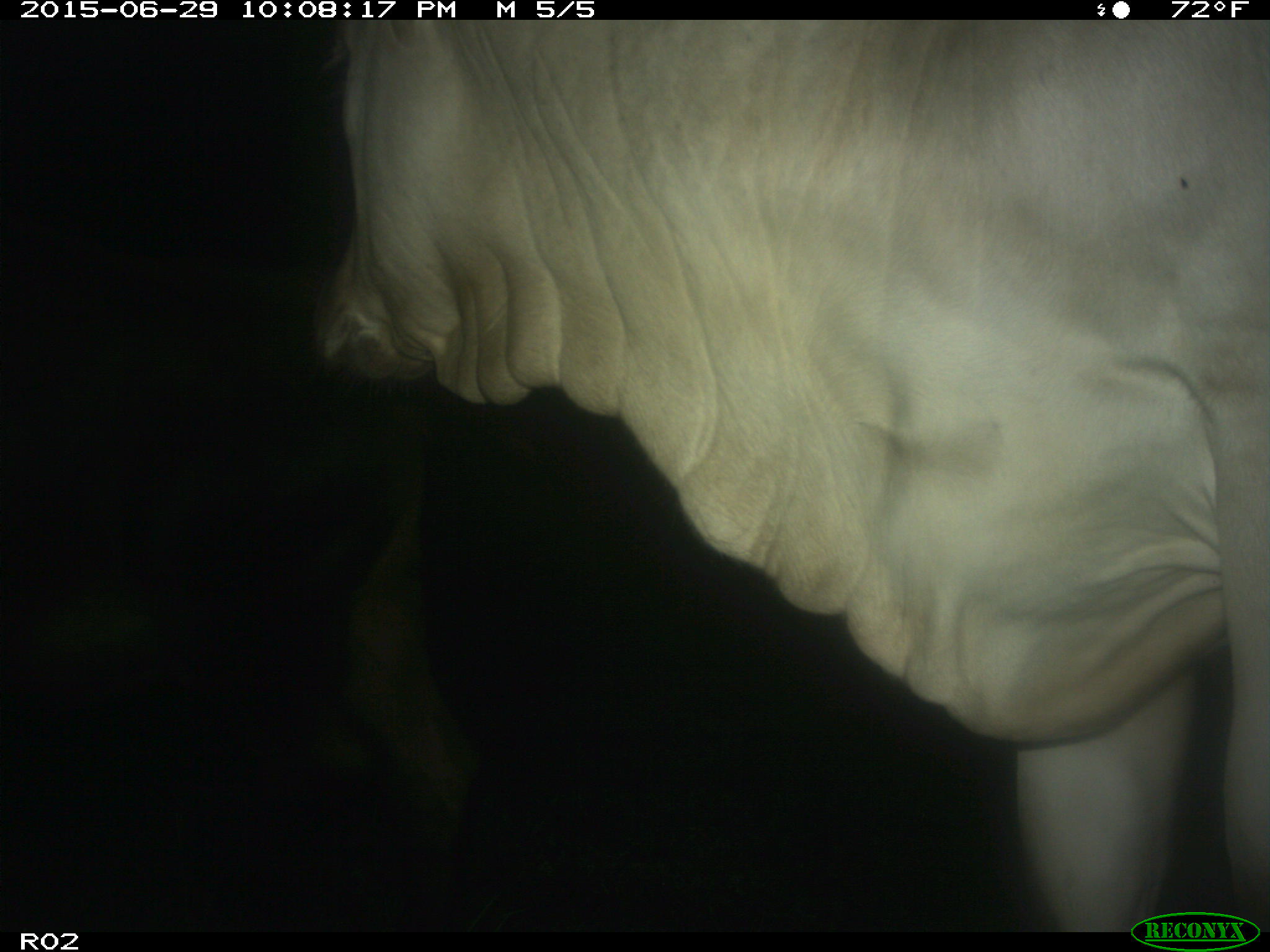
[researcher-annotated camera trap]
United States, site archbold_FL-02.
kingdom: Animalia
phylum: Chordata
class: Mammalia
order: Artiodactyla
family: Bovidae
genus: Bos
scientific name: Bos taurus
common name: domestic cow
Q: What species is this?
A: Bos taurus (domestic cow).